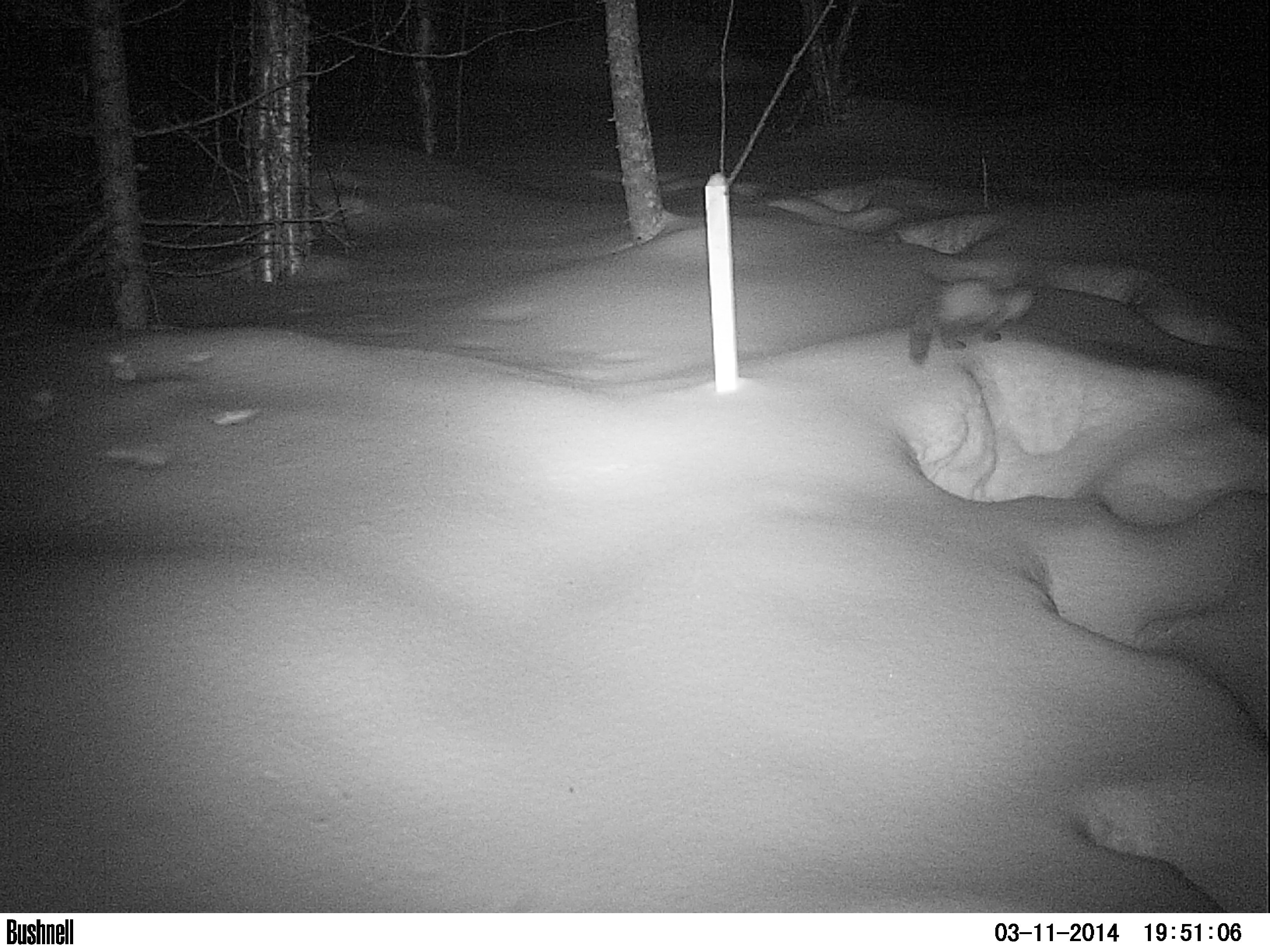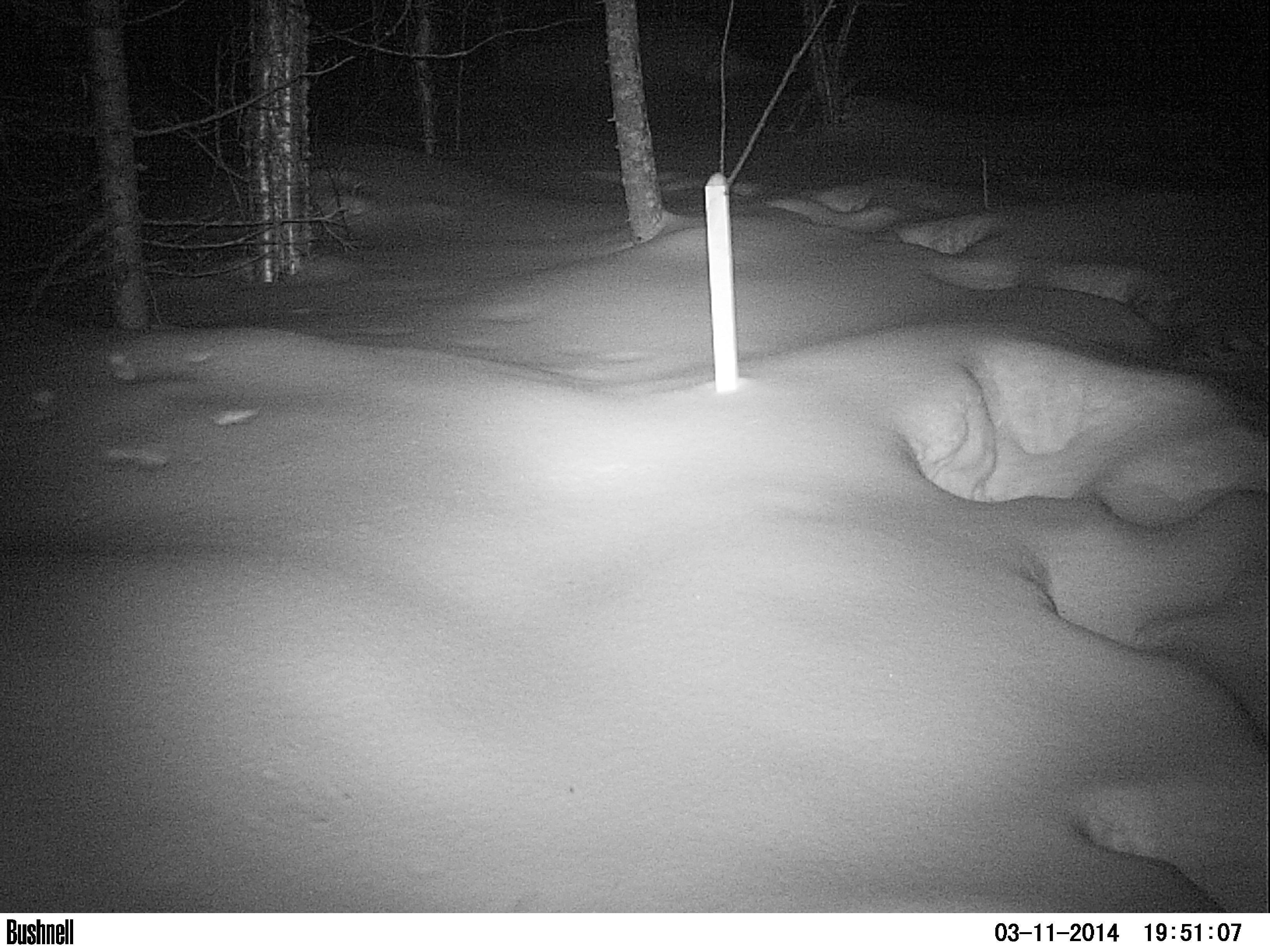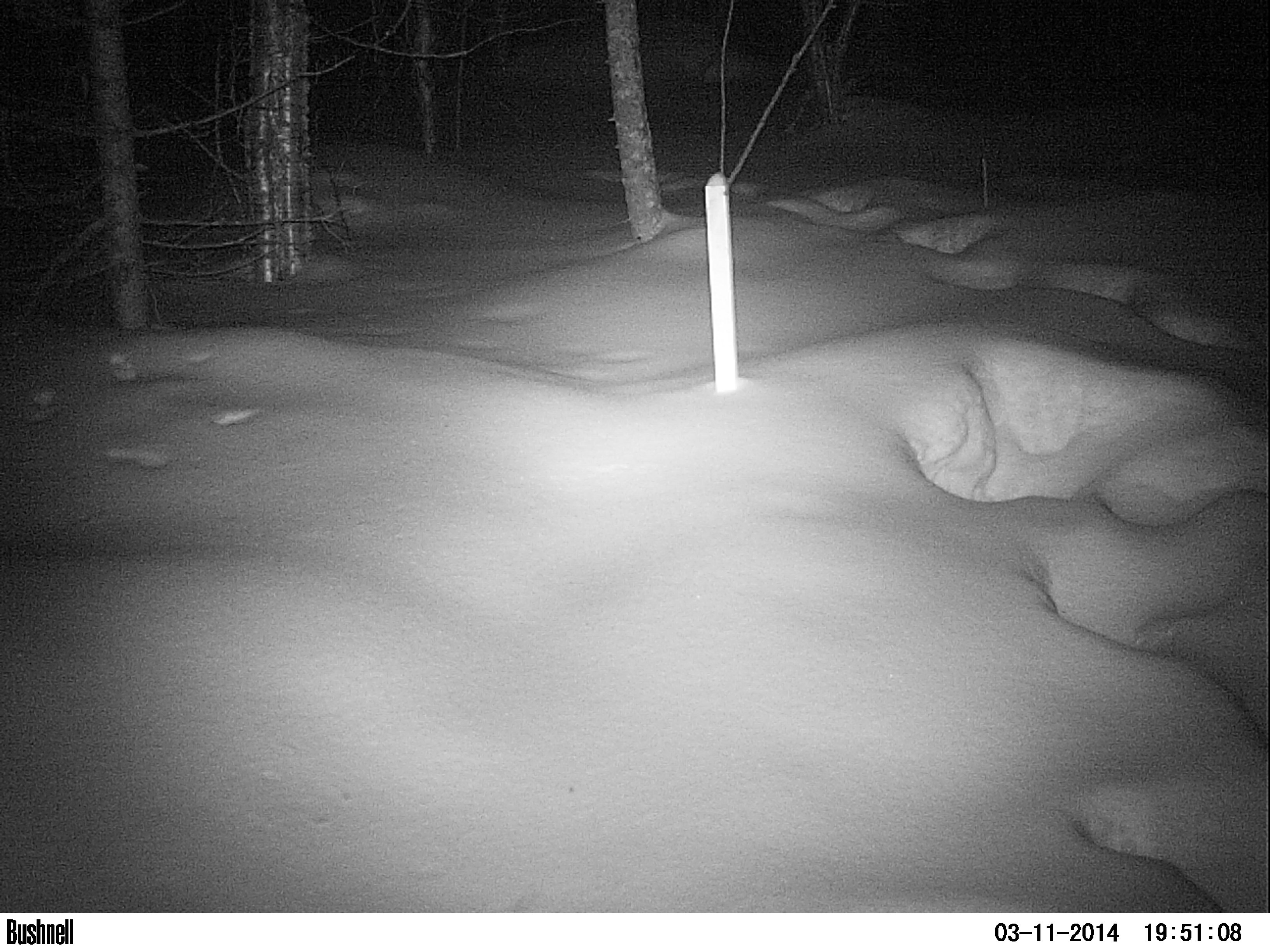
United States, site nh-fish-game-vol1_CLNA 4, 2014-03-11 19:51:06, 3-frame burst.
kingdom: Animalia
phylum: Chordata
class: Mammalia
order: Carnivora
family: Mustelidae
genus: Martes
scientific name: Martes americana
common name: american marten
American marten (Martes americana).